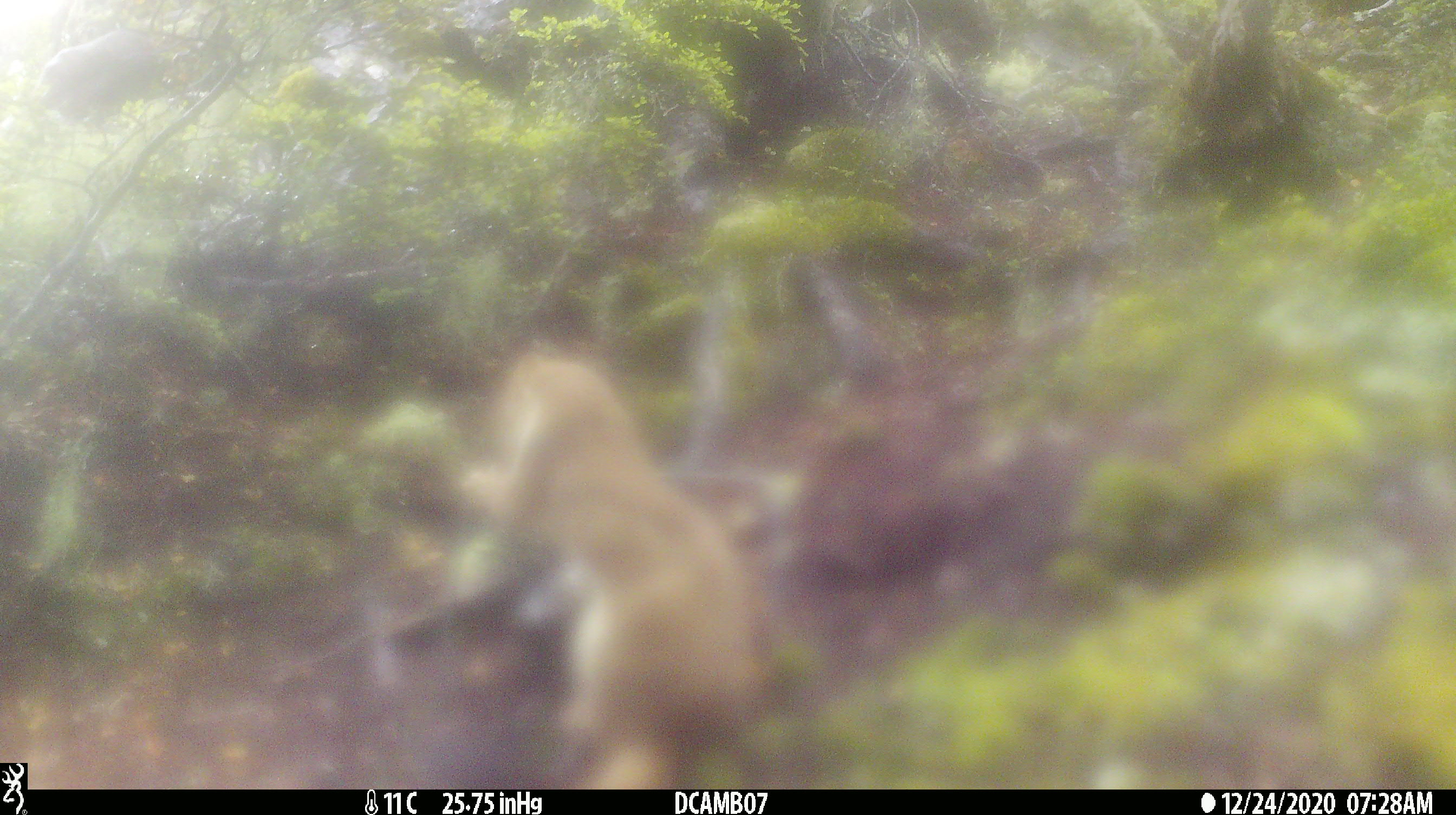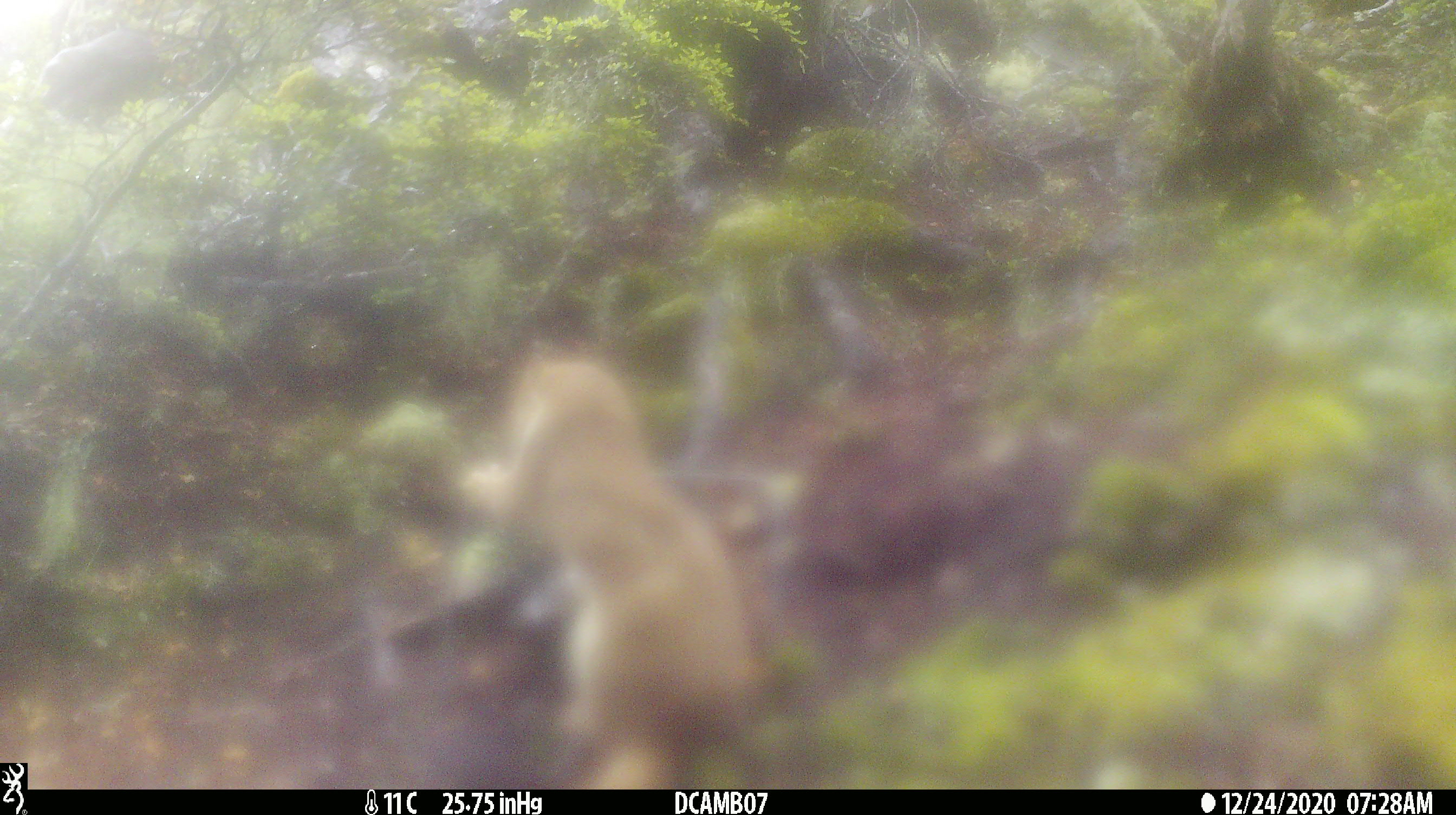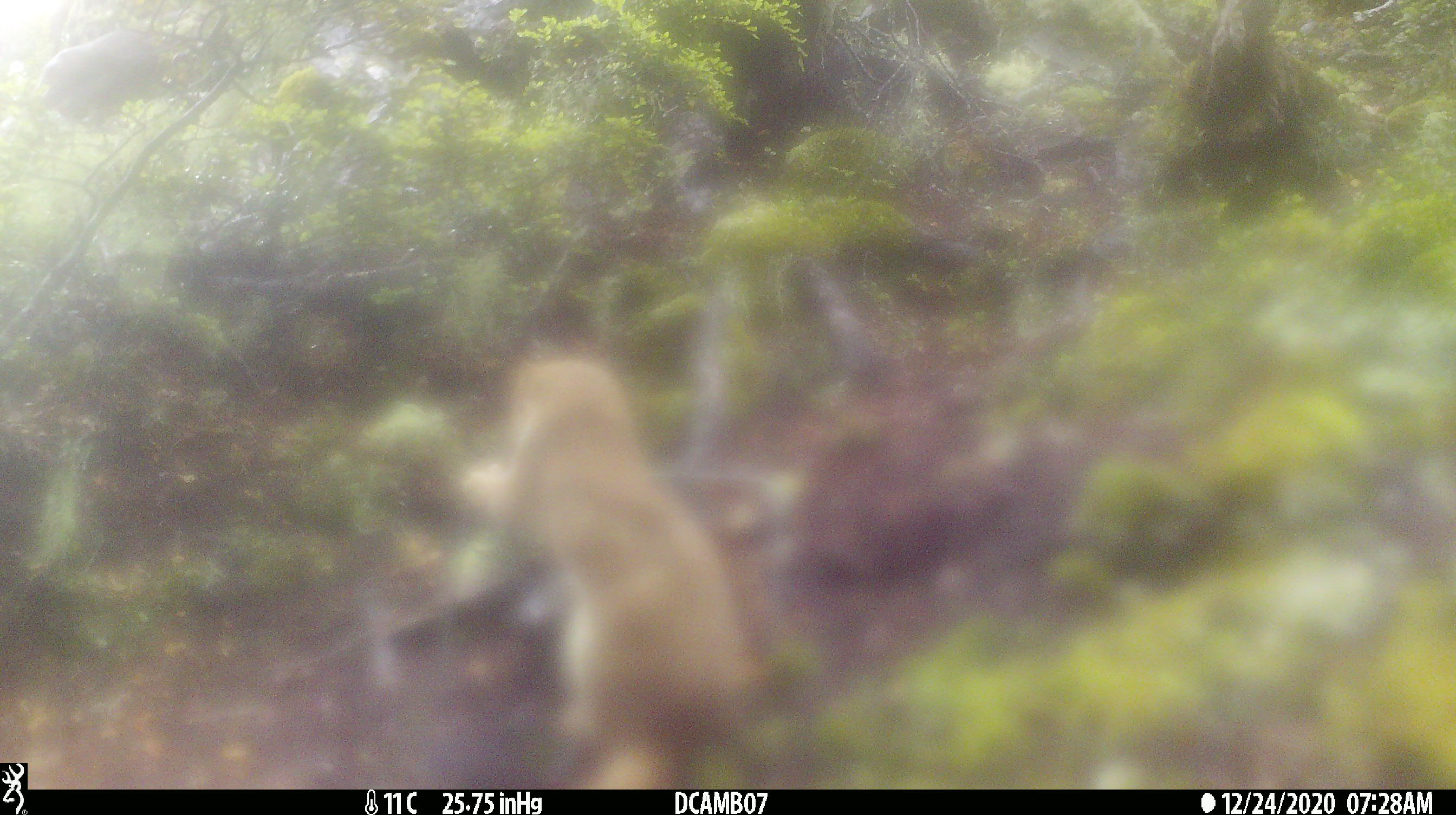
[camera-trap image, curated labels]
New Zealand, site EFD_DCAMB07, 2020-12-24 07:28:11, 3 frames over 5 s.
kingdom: Animalia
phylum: Chordata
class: Mammalia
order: Carnivora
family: Mustelidae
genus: Mustela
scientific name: Mustela erminea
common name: stoat